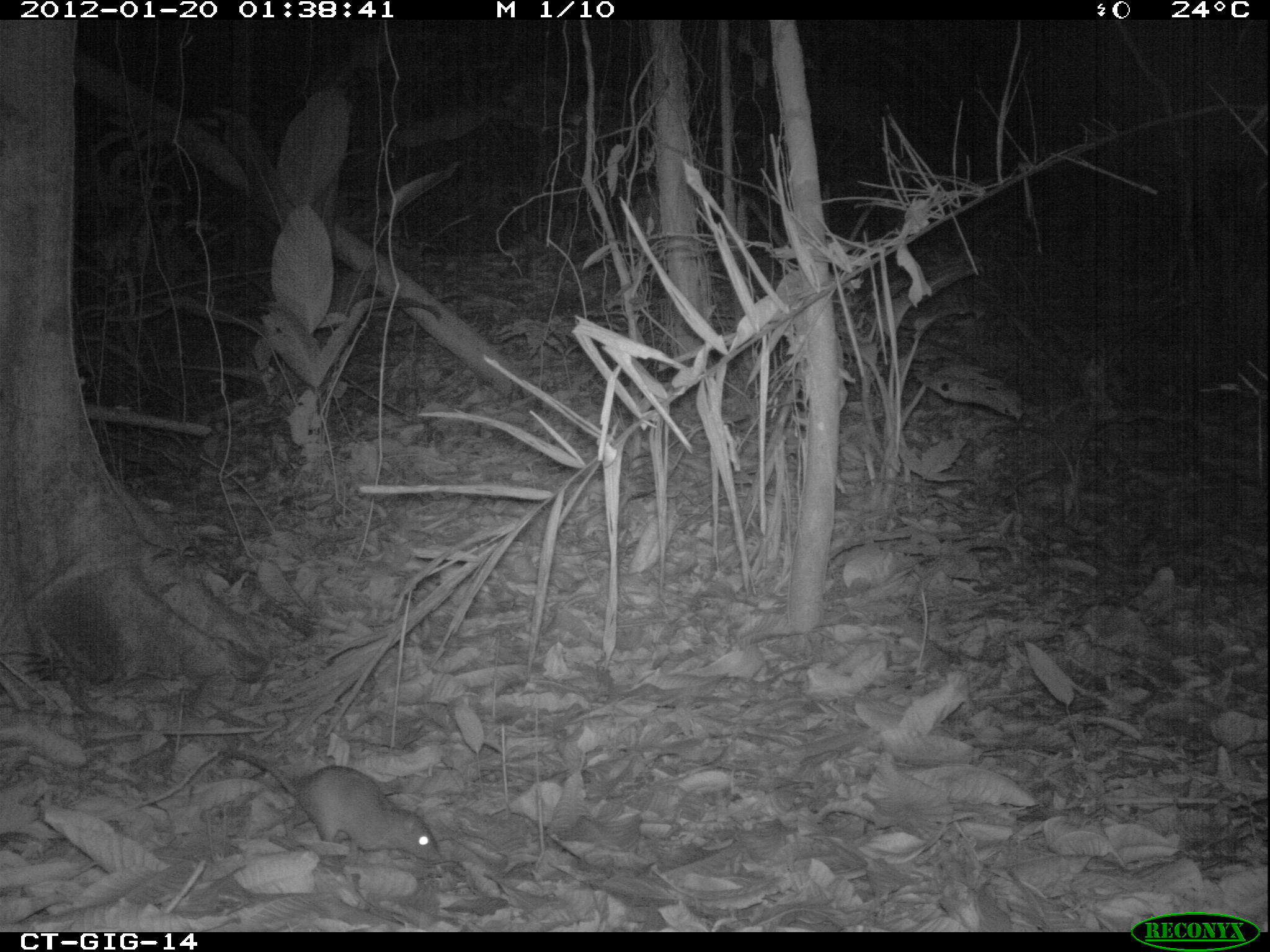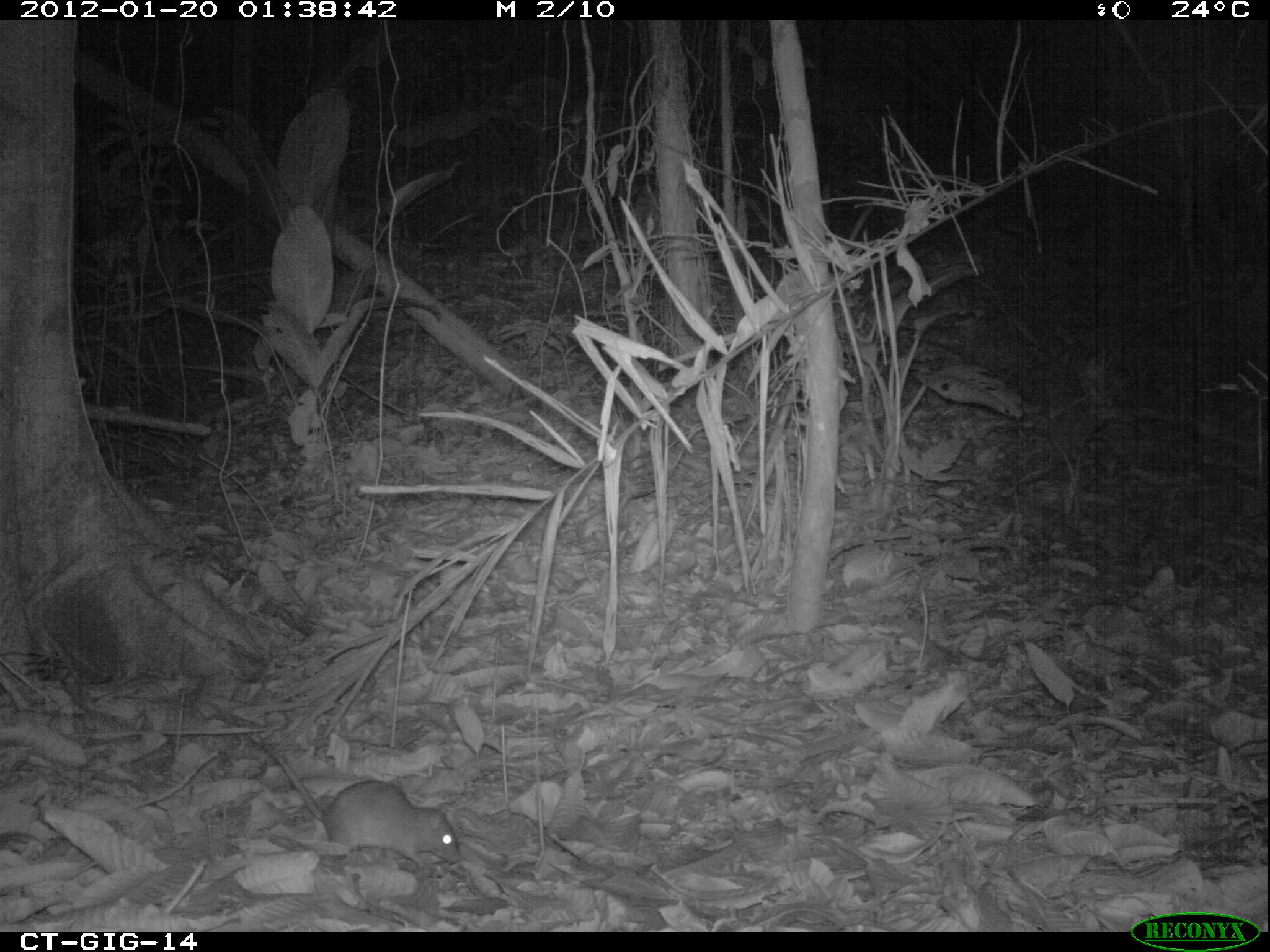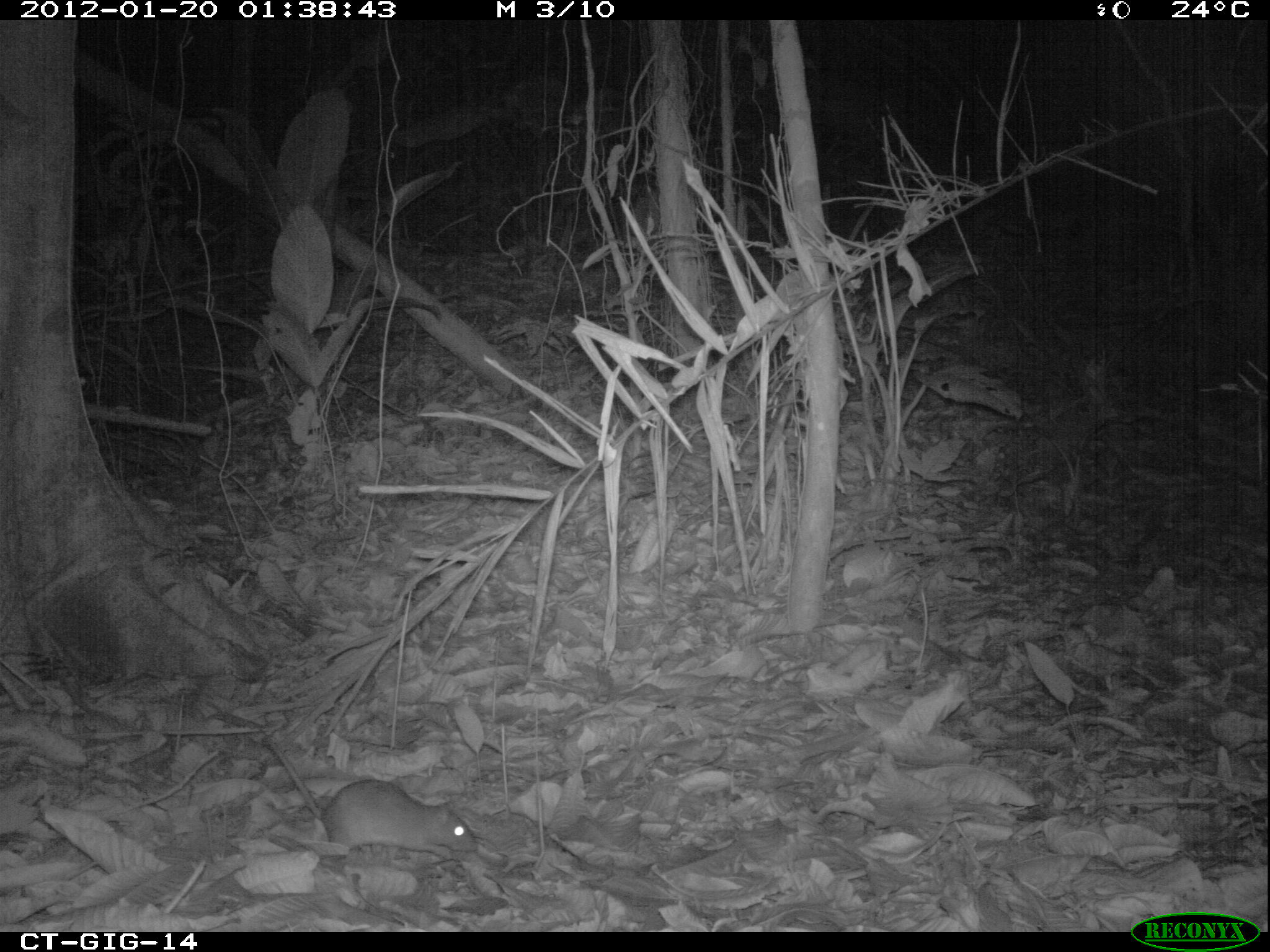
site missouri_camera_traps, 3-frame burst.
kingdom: Animalia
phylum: Chordata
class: Mammalia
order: Rodentia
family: Muridae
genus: Rattus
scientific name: Rattus praetor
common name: spiny rat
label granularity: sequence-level